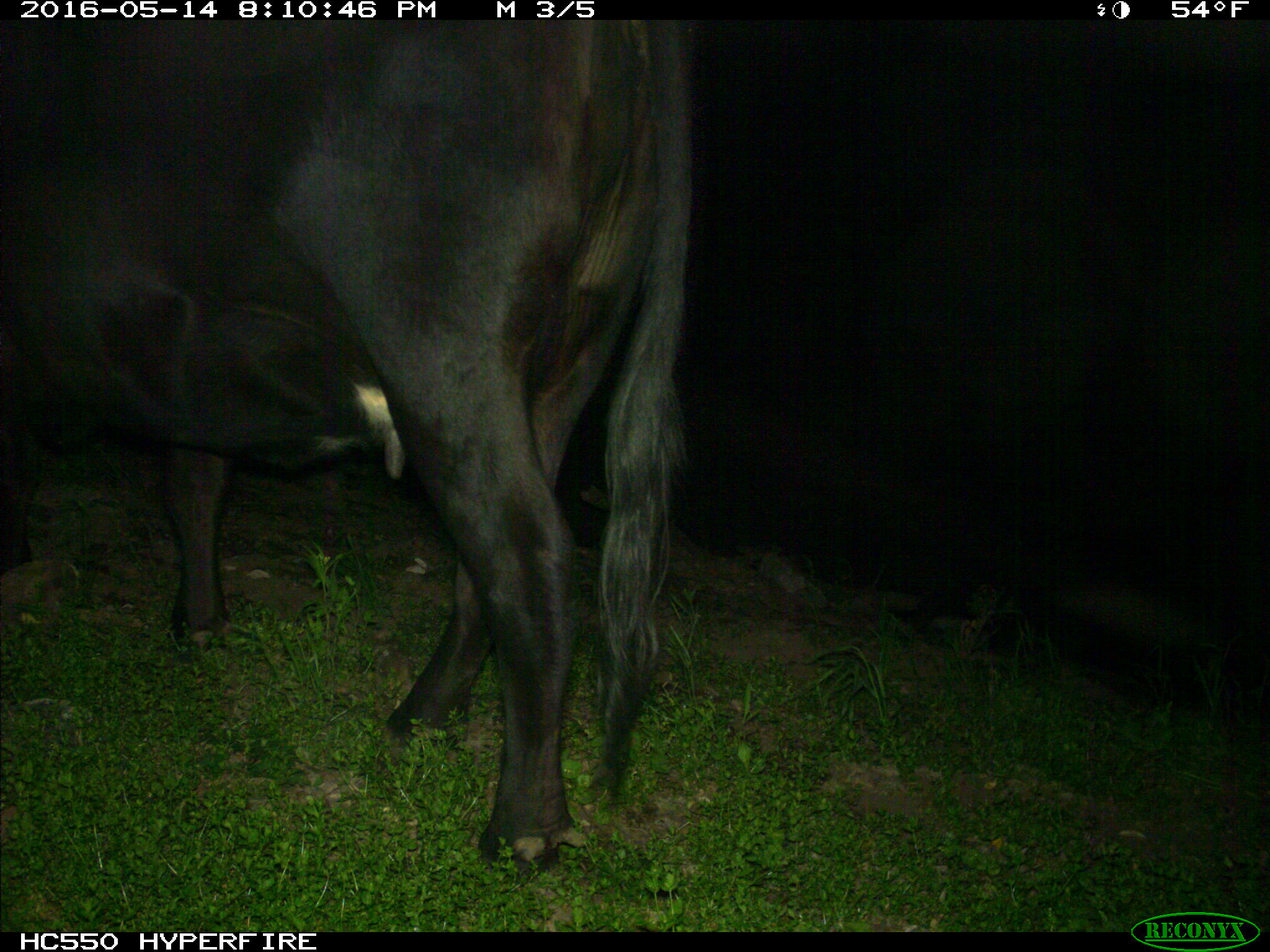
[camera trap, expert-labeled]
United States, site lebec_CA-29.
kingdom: Animalia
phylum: Chordata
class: Mammalia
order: Artiodactyla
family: Bovidae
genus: Bos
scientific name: Bos taurus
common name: domestic cow